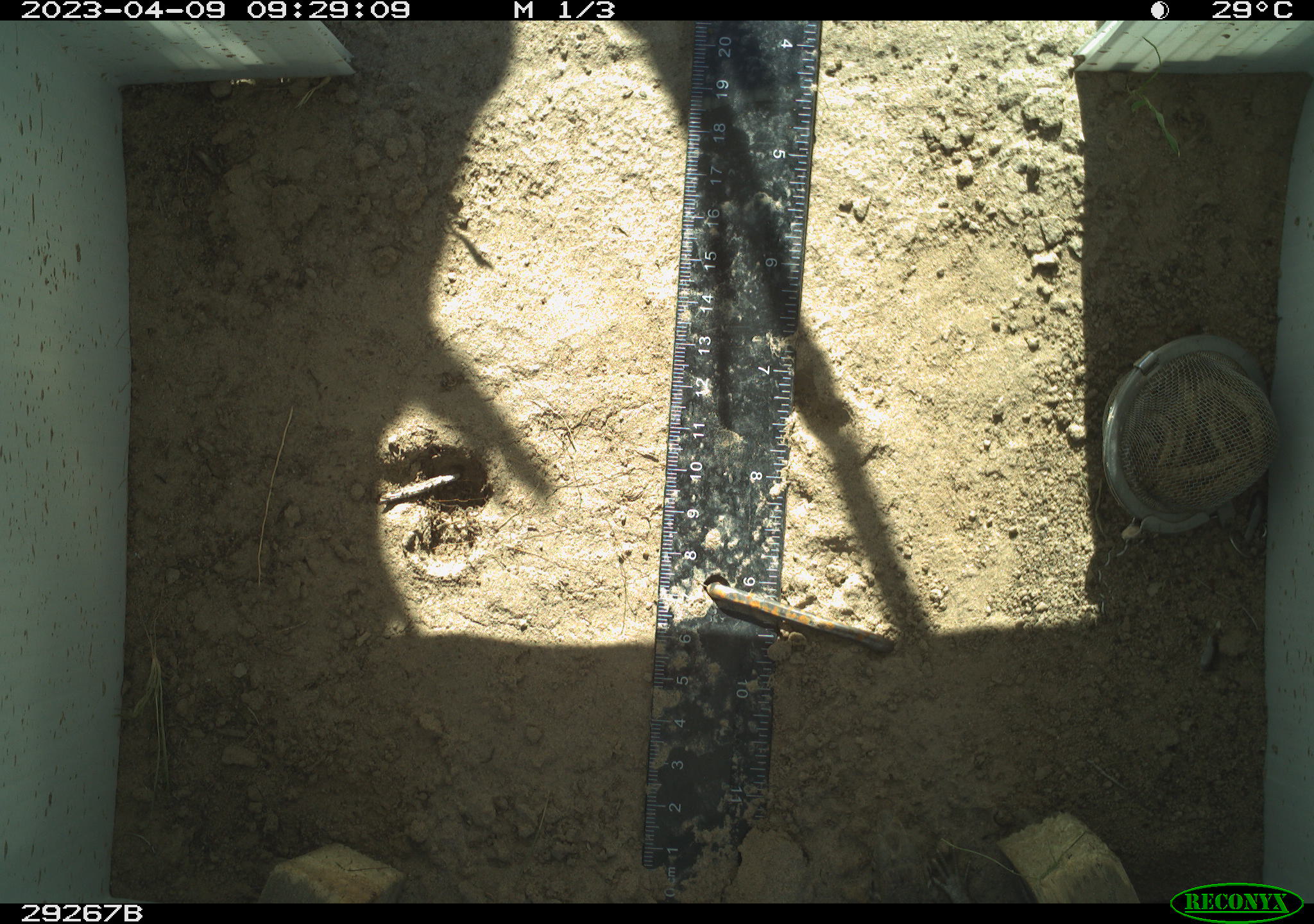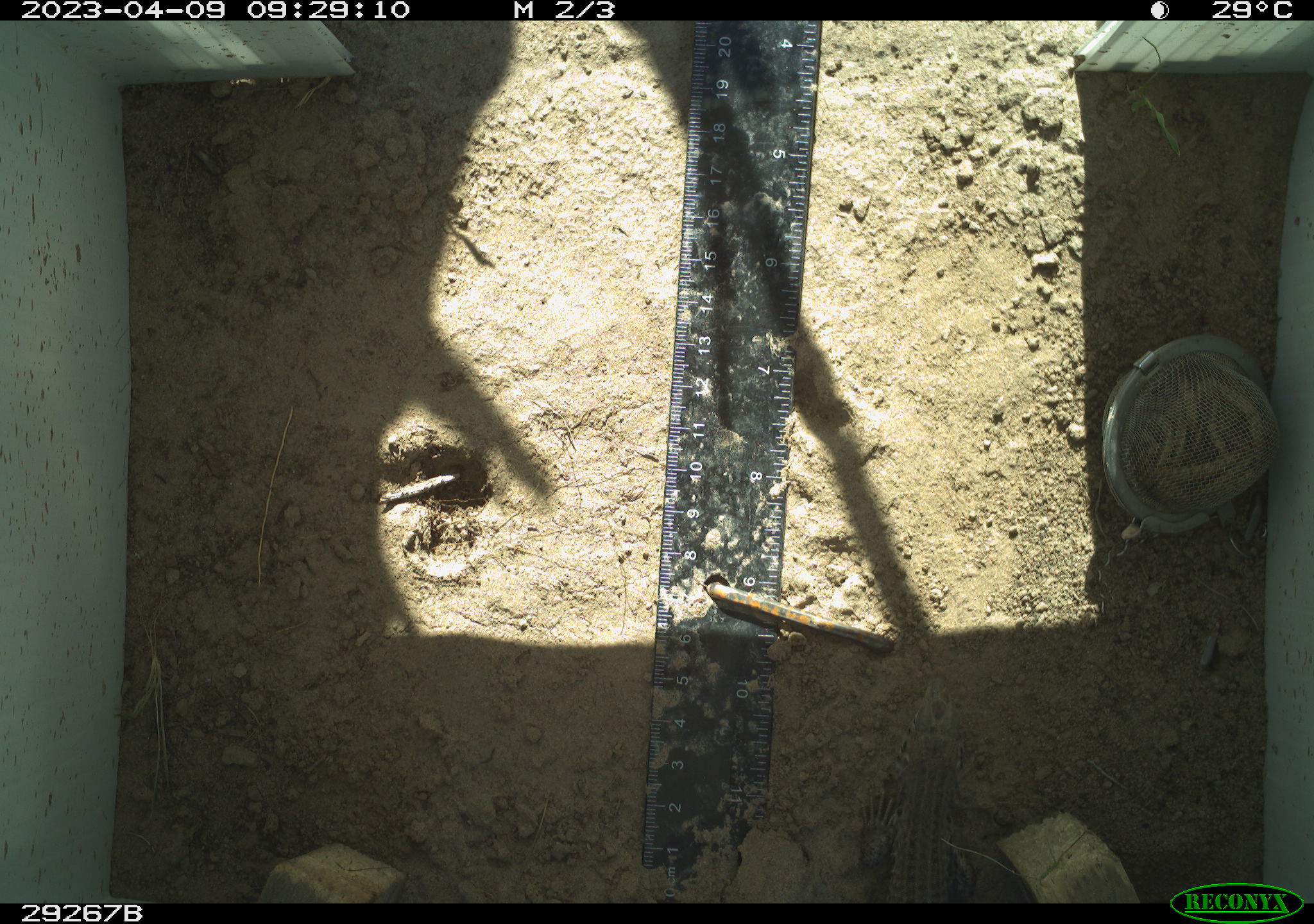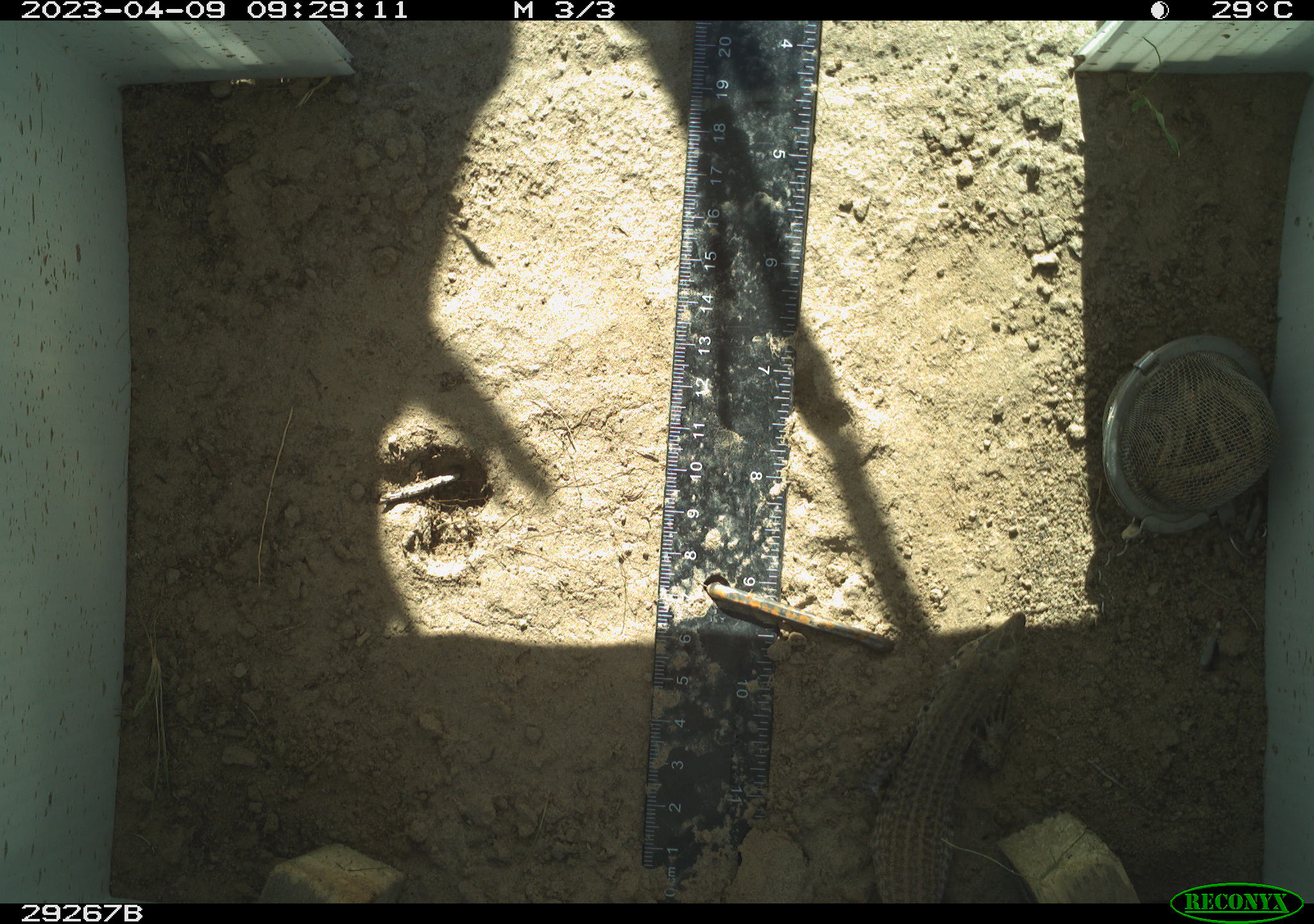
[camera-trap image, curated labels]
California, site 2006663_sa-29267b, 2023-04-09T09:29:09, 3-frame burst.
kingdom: Animalia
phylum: Chordata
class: Reptilia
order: Squamata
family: Teiidae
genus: Aspidoscelis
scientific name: Aspidoscelis tigris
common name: western whiptail